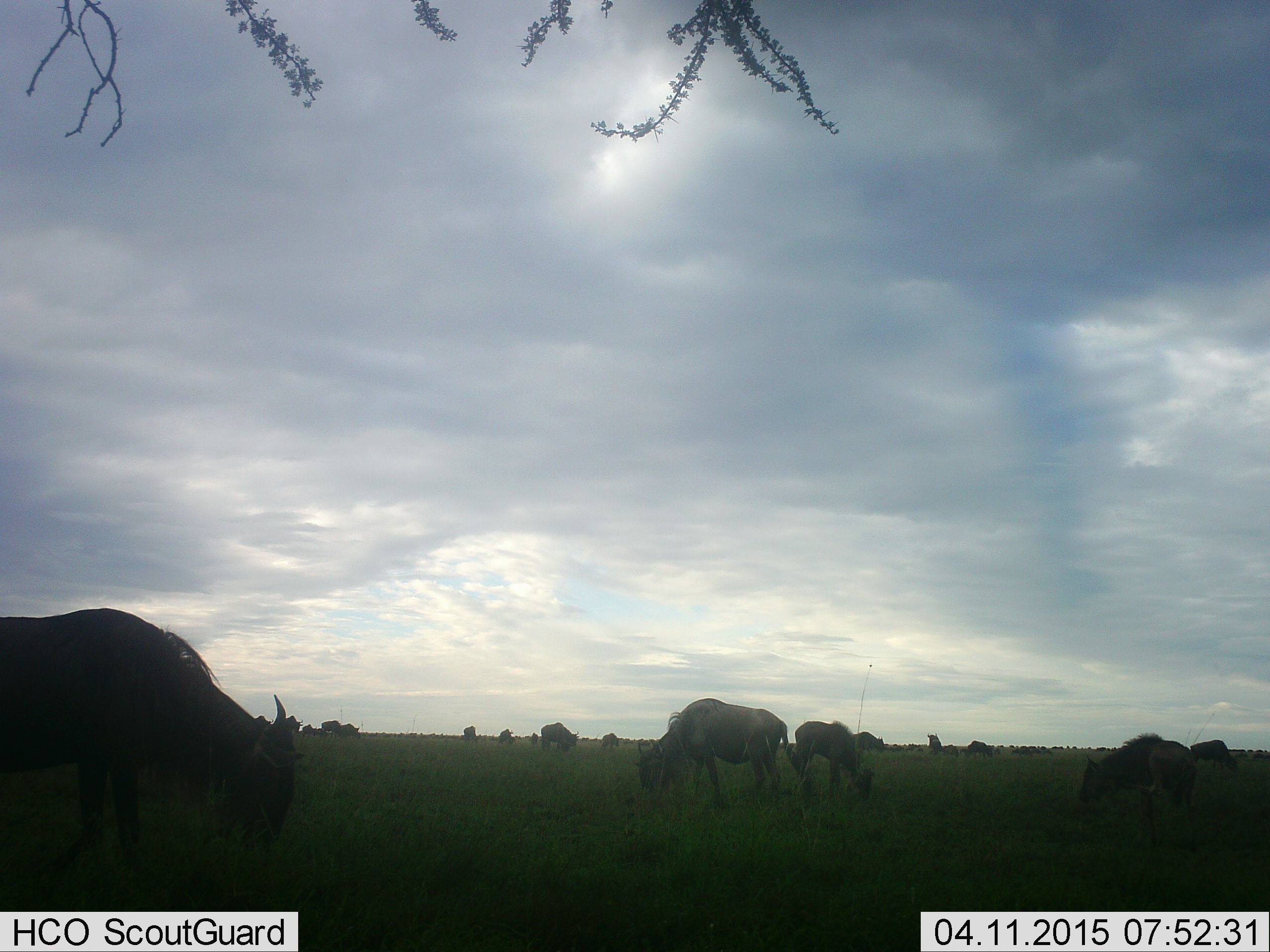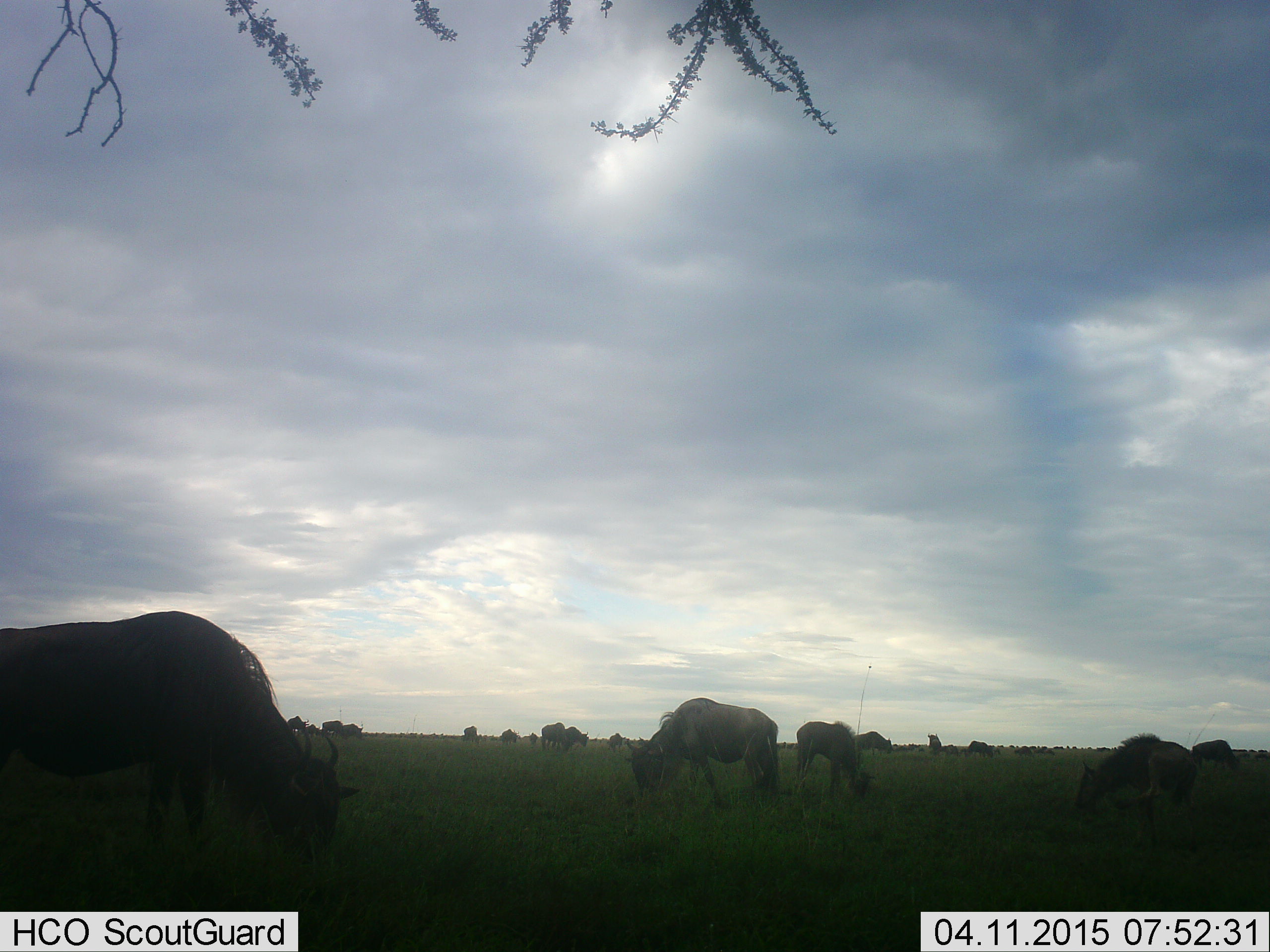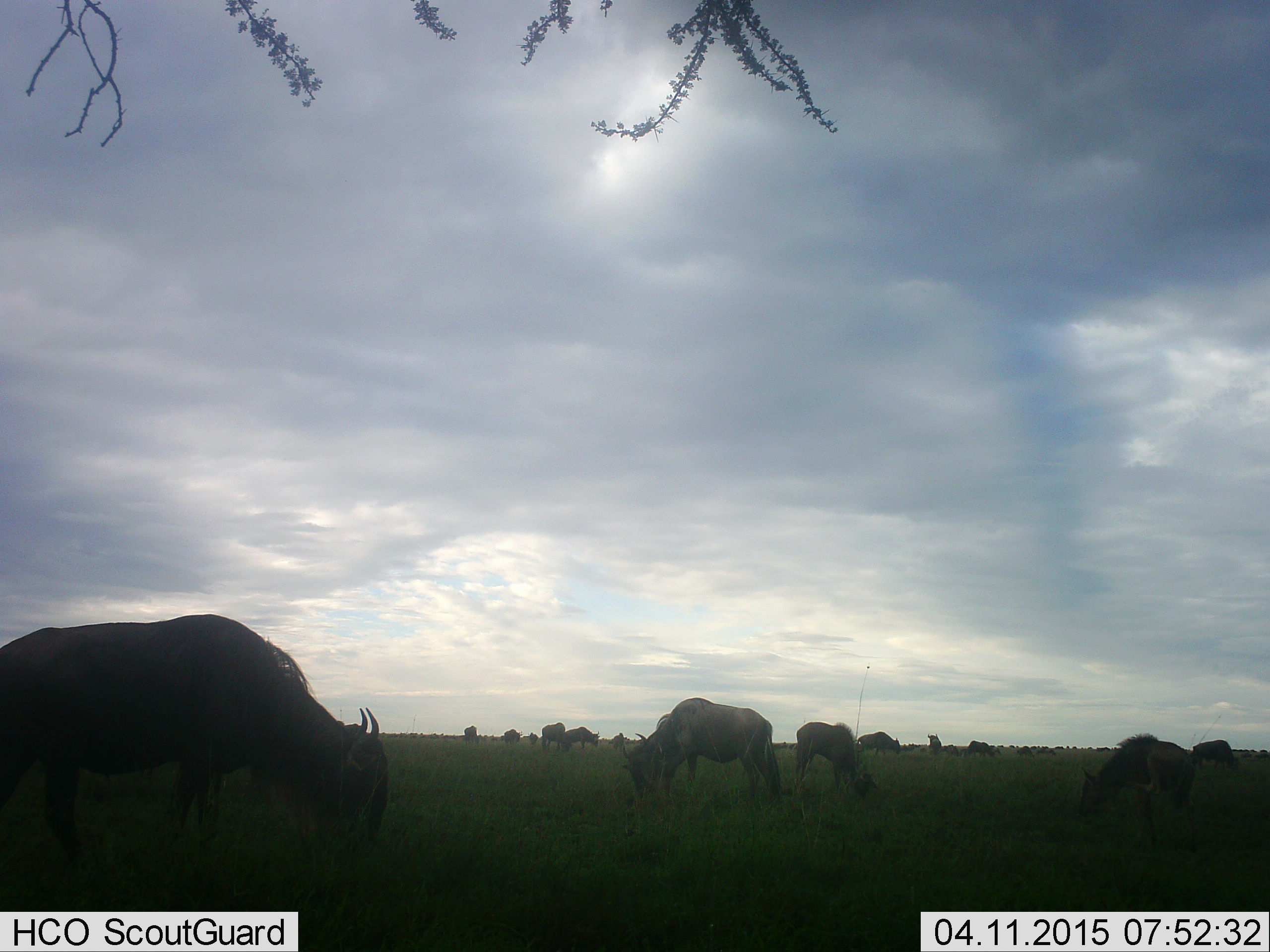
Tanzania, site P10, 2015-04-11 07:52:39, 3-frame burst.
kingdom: Animalia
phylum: Chordata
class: Mammalia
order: Artiodactyla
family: Bovidae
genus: Connochaetes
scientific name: Connochaetes taurinus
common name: blue wildebeest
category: wildebeest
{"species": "wildebeest (blue wildebeest) (Connochaetes taurinus)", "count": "11-50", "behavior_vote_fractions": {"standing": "40%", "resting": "10%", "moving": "60%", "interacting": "10%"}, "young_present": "30%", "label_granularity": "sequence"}